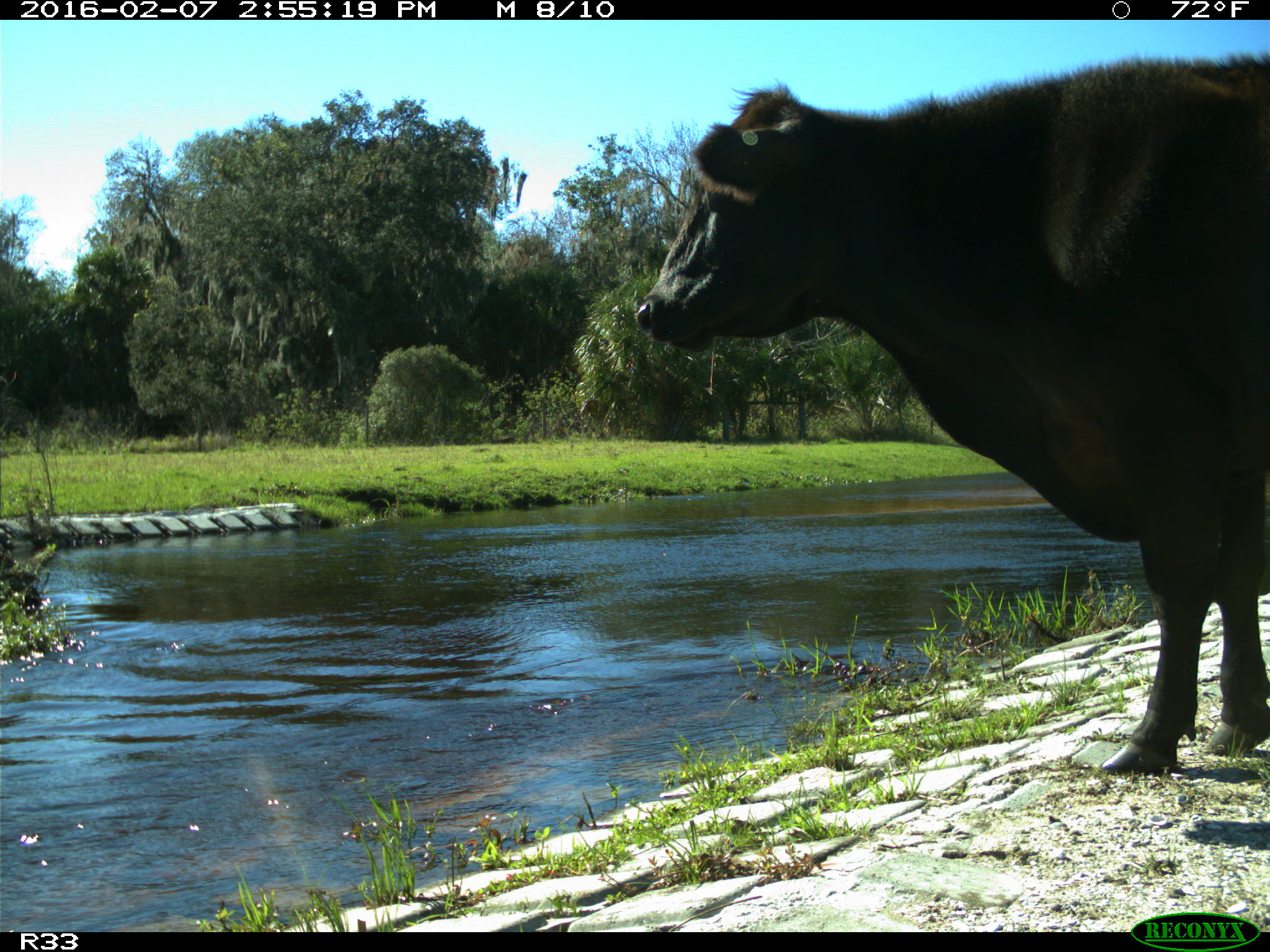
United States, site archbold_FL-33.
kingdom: Animalia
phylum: Chordata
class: Mammalia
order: Artiodactyla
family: Bovidae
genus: Bos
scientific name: Bos taurus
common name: domestic cow